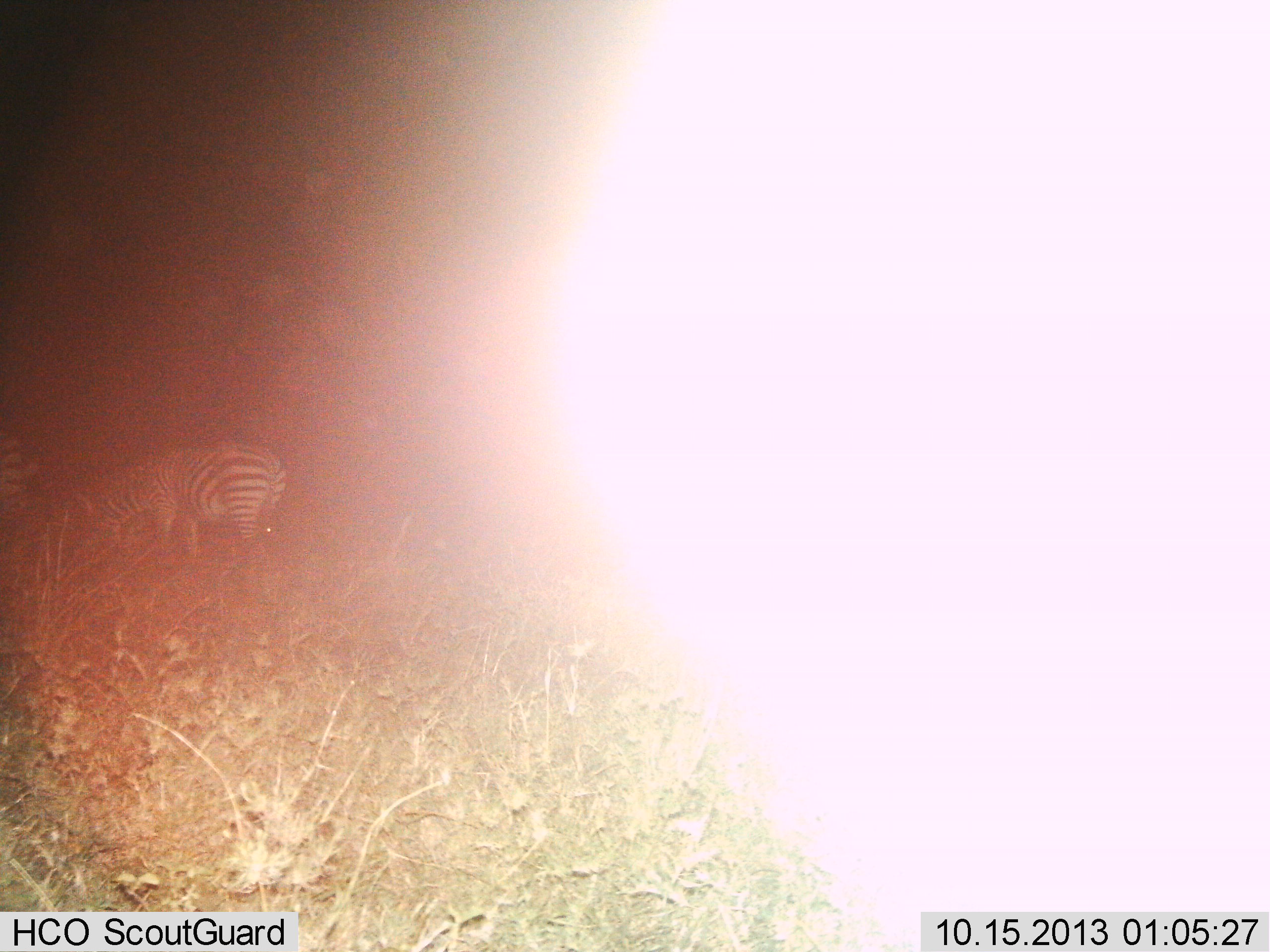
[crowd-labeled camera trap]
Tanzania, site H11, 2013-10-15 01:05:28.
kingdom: Animalia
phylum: Chordata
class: Mammalia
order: Perissodactyla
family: Equidae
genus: Equus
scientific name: Equus quagga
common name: plains zebra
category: zebra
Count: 1.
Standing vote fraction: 54%.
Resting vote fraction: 4%.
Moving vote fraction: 0%.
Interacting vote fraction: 0%.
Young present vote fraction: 0%.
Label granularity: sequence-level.